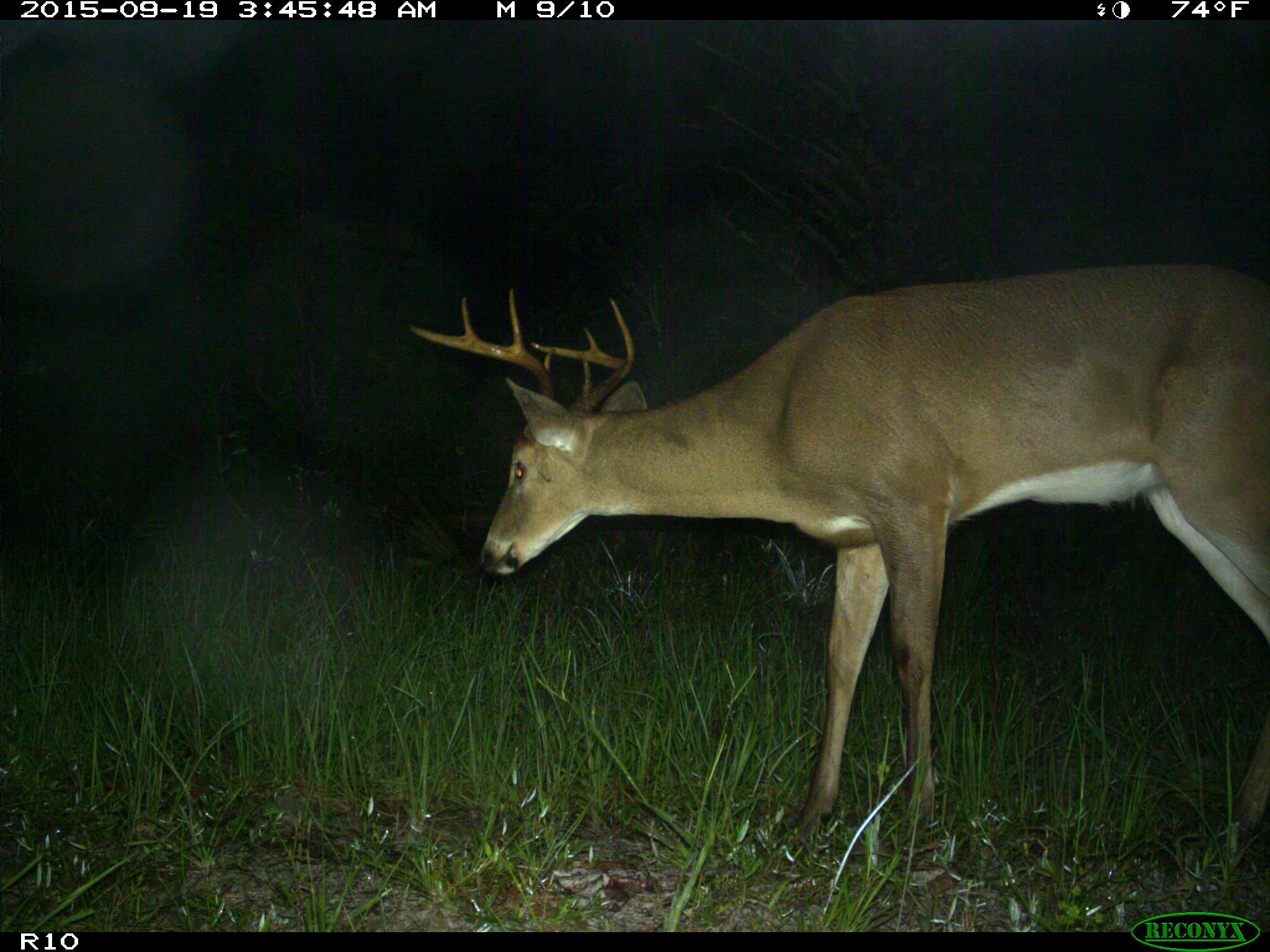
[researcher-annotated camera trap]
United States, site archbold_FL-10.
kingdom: Animalia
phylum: Chordata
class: Mammalia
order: Artiodactyla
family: Cervidae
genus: Odocoileus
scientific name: Odocoileus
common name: deer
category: unidentified deer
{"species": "unidentified deer (deer) (Odocoileus)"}